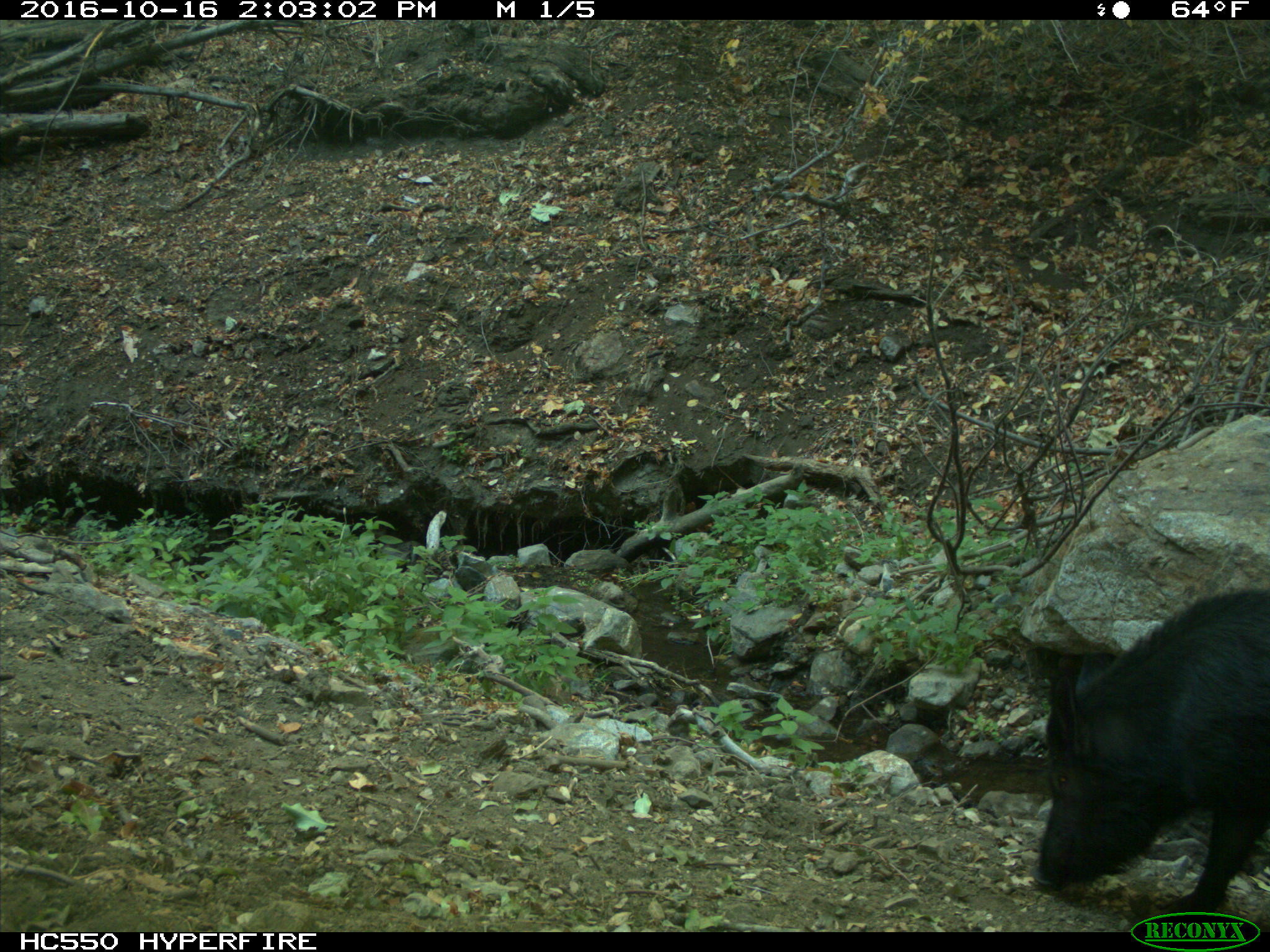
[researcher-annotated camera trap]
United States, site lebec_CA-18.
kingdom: Animalia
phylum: Chordata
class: Mammalia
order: Artiodactyla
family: Suidae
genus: Sus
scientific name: Sus scrofa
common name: wild boar